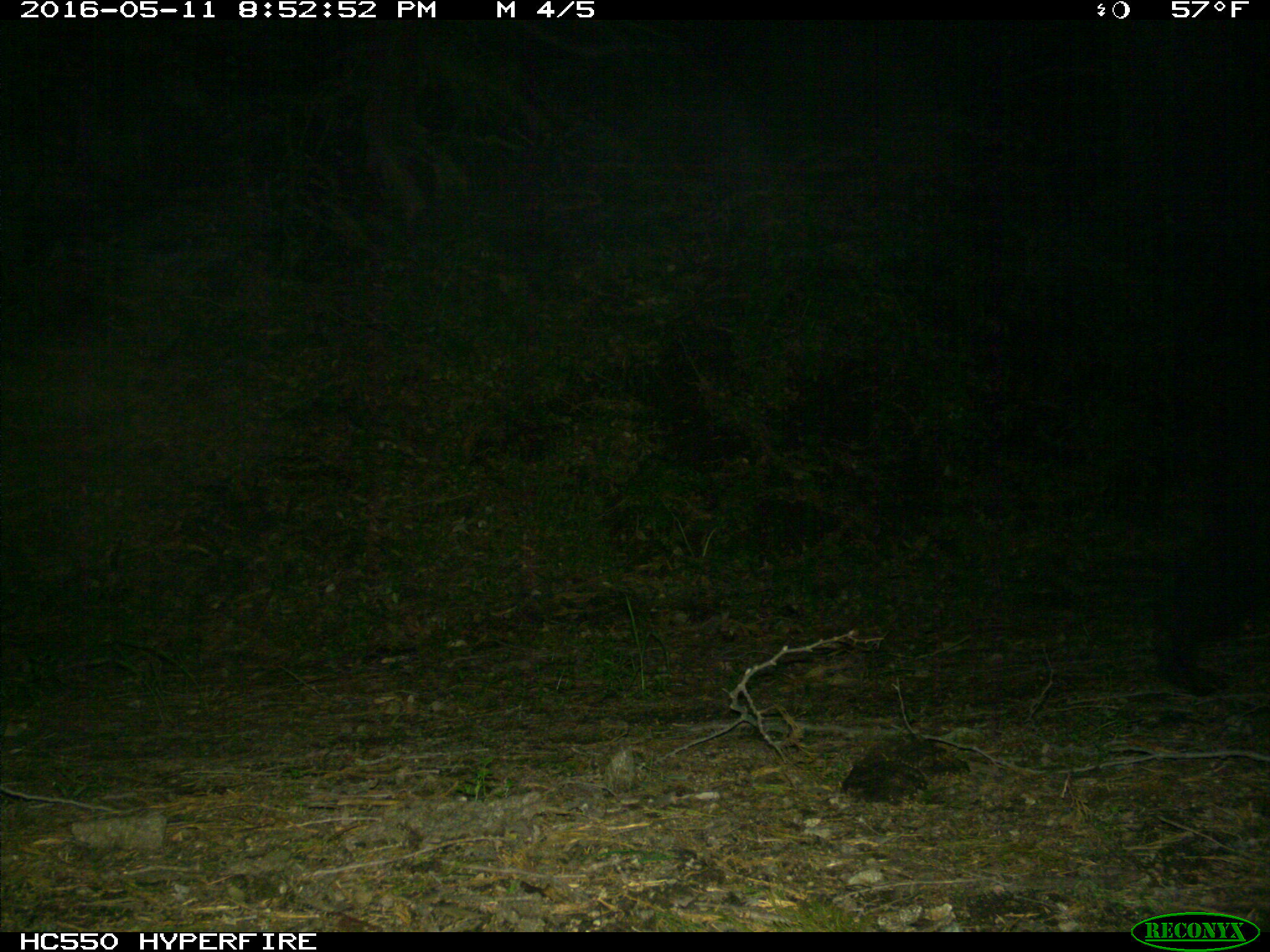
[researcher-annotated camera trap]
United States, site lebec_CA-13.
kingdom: Animalia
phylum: Chordata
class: Mammalia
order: Carnivora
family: Ursidae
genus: Ursus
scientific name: Ursus americanus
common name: american black bear